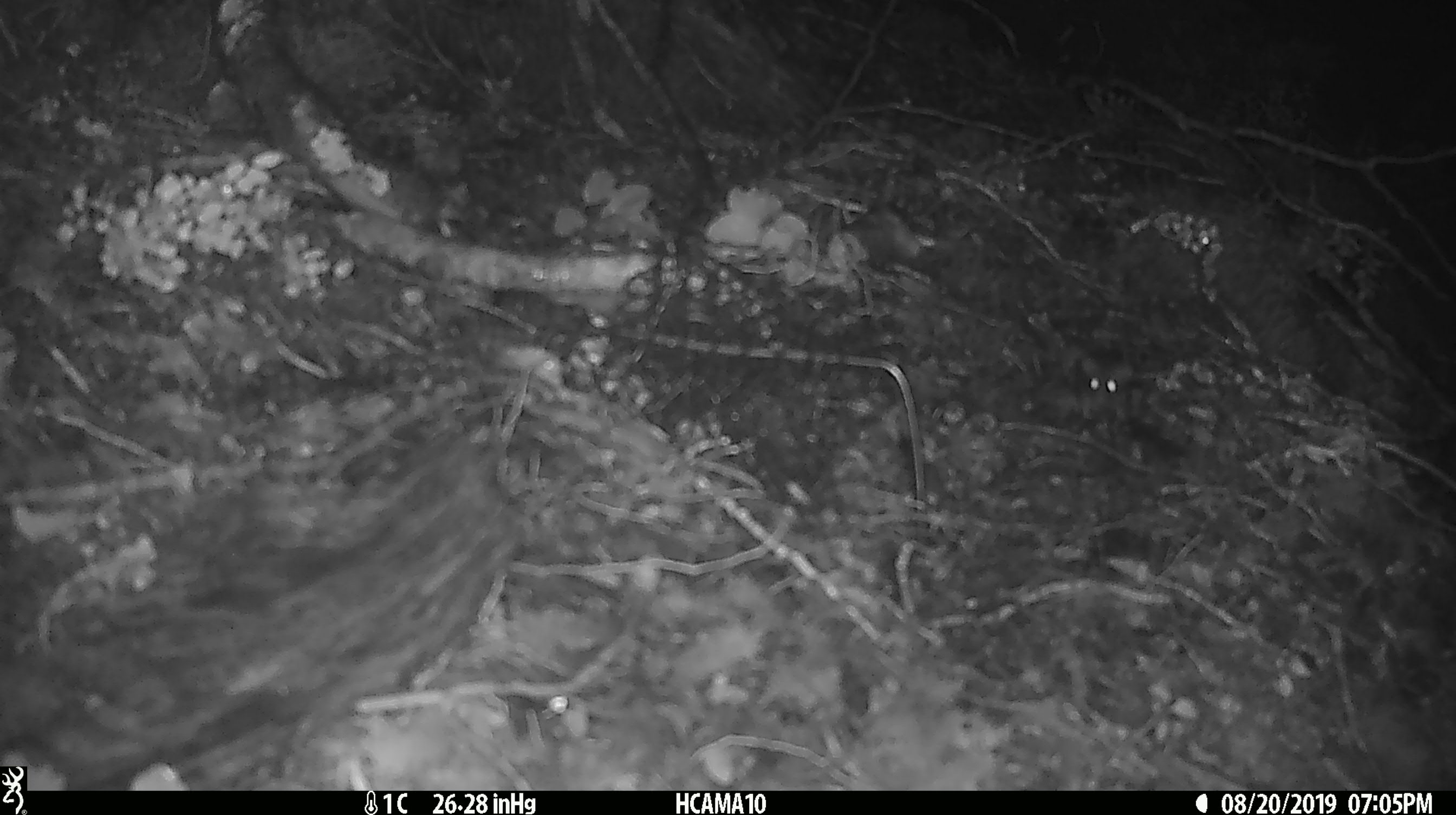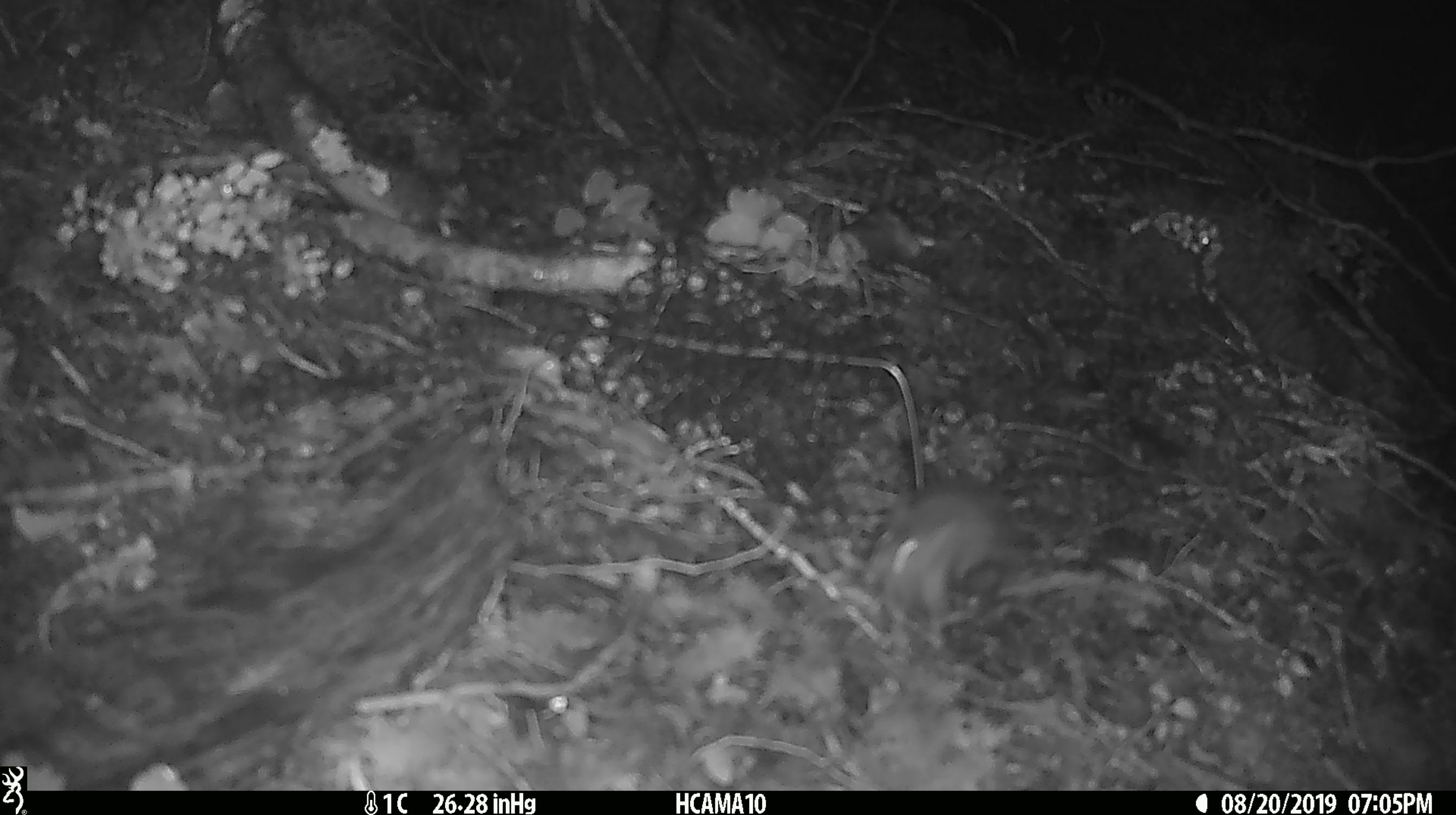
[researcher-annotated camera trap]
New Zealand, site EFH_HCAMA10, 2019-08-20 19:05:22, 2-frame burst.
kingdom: Animalia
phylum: Chordata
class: Mammalia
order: Rodentia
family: Muridae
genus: Mus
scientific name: Mus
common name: mouse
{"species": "mouse (Mus)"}